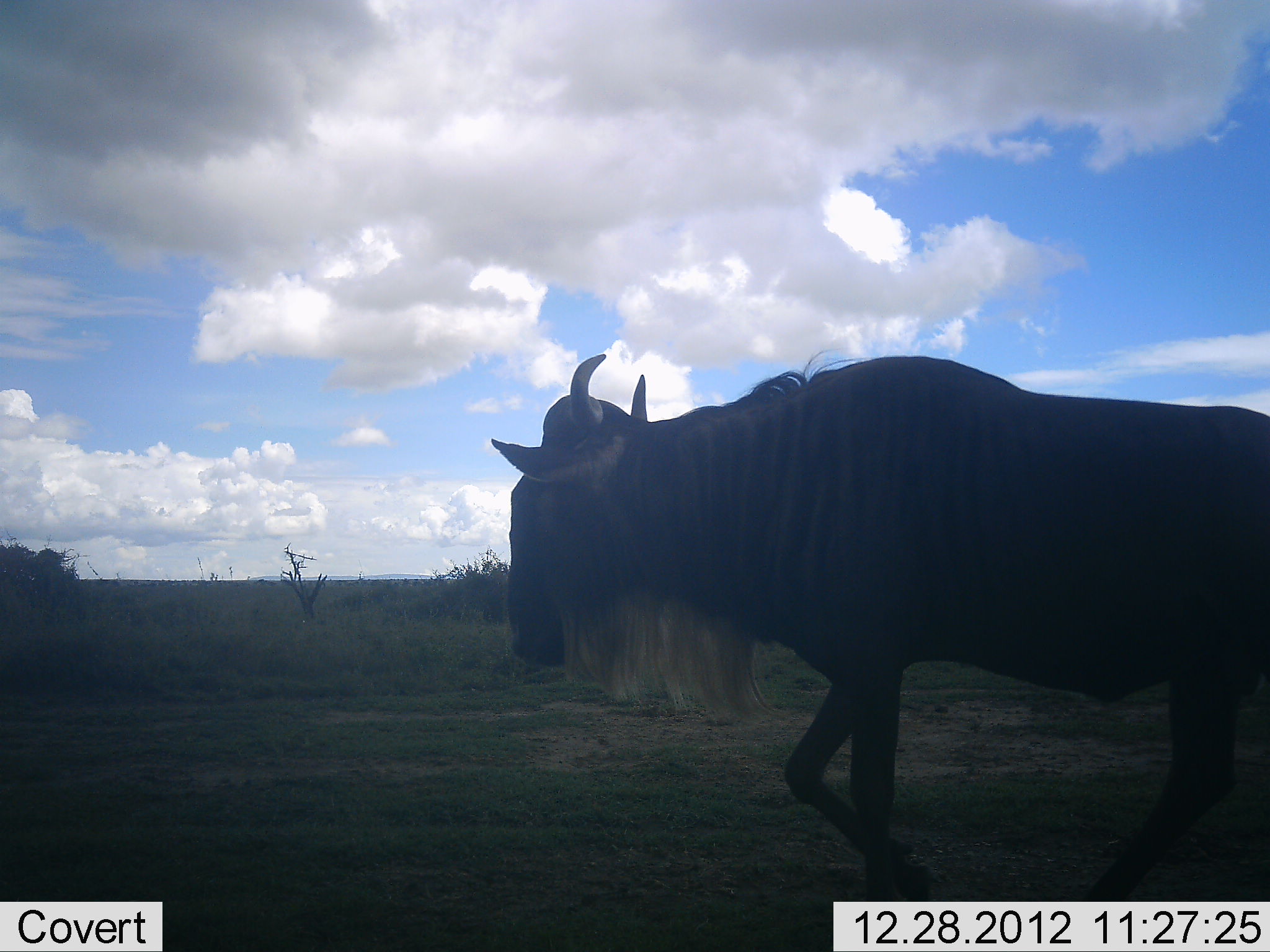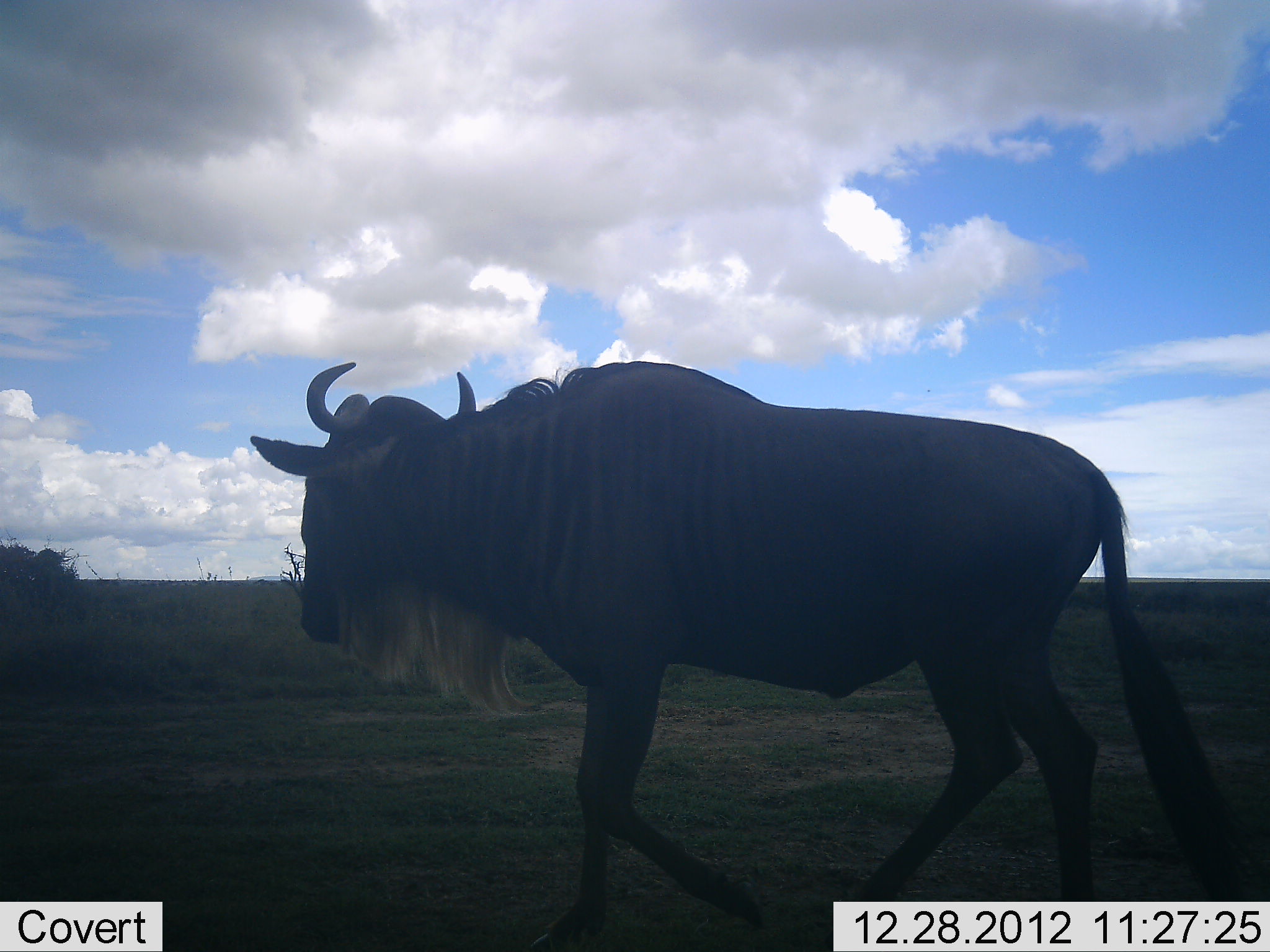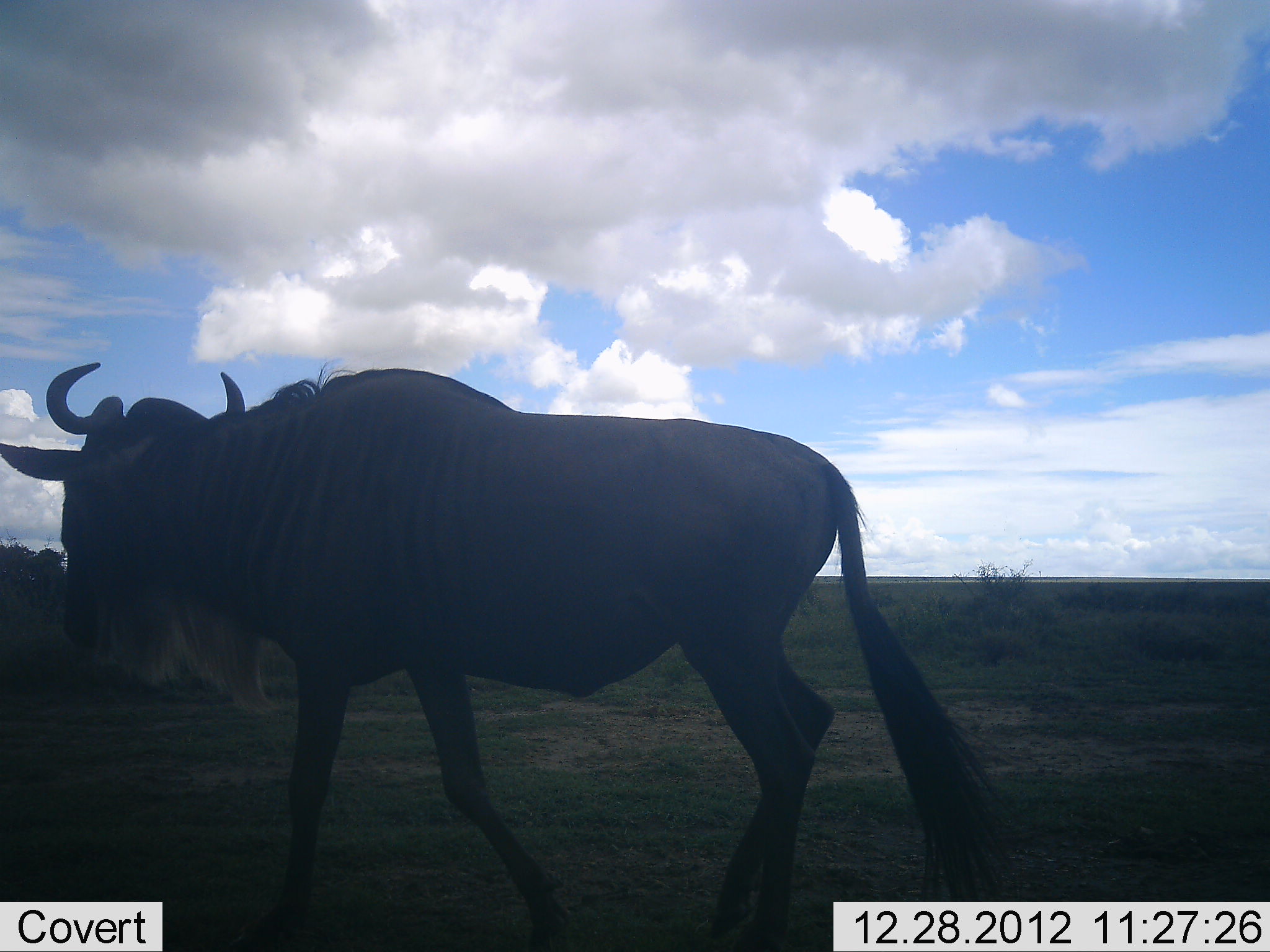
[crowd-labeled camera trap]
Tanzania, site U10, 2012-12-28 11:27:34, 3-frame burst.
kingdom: Animalia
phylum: Chordata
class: Mammalia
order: Artiodactyla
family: Bovidae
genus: Connochaetes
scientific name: Connochaetes taurinus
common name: blue wildebeest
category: wildebeest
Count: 1.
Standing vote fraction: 0%.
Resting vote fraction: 0%.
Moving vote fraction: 100%.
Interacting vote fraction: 0%.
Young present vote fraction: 0%.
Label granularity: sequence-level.